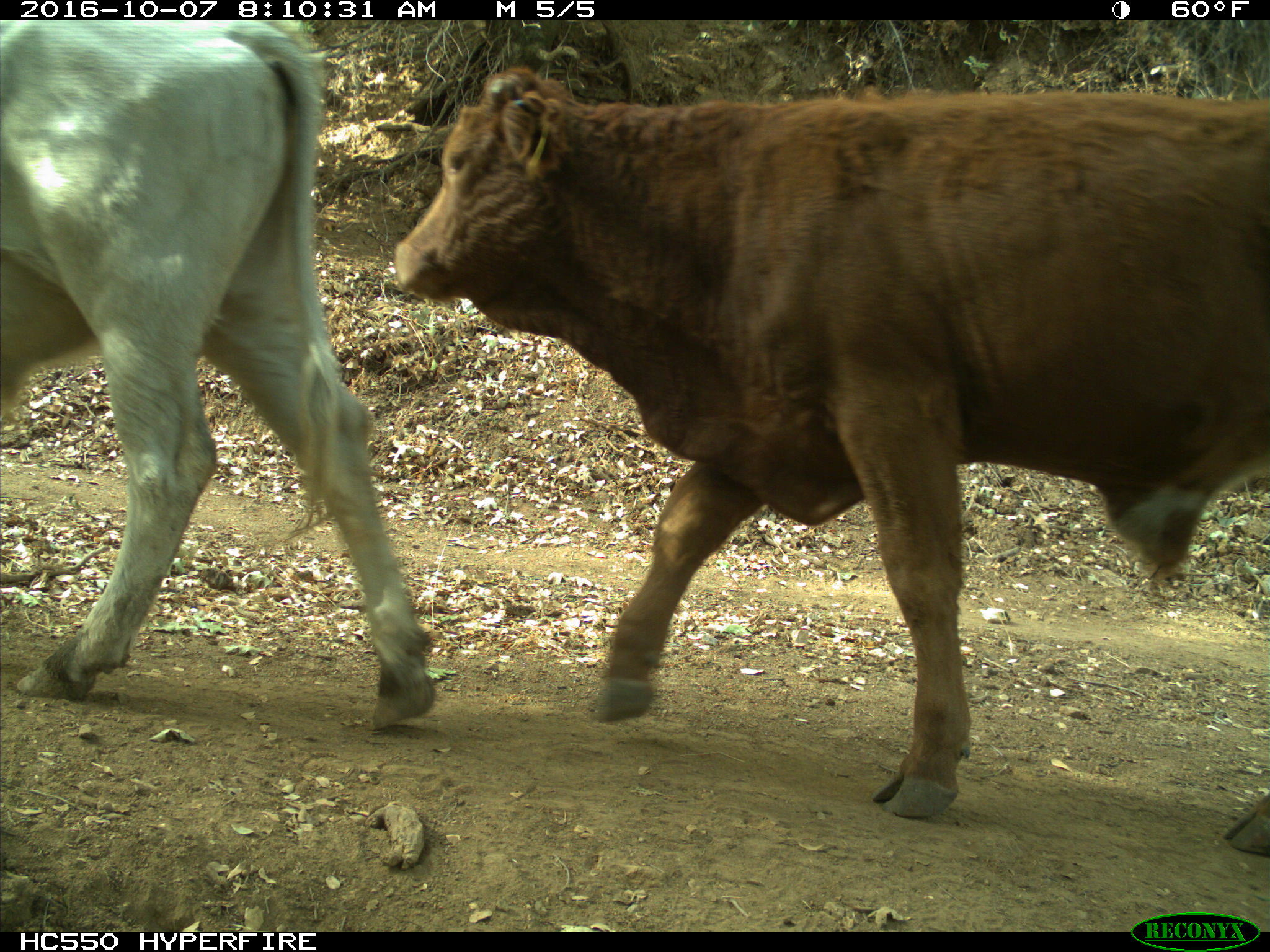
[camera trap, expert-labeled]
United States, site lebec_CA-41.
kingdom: Animalia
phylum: Chordata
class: Mammalia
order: Artiodactyla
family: Bovidae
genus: Bos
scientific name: Bos taurus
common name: domestic cow